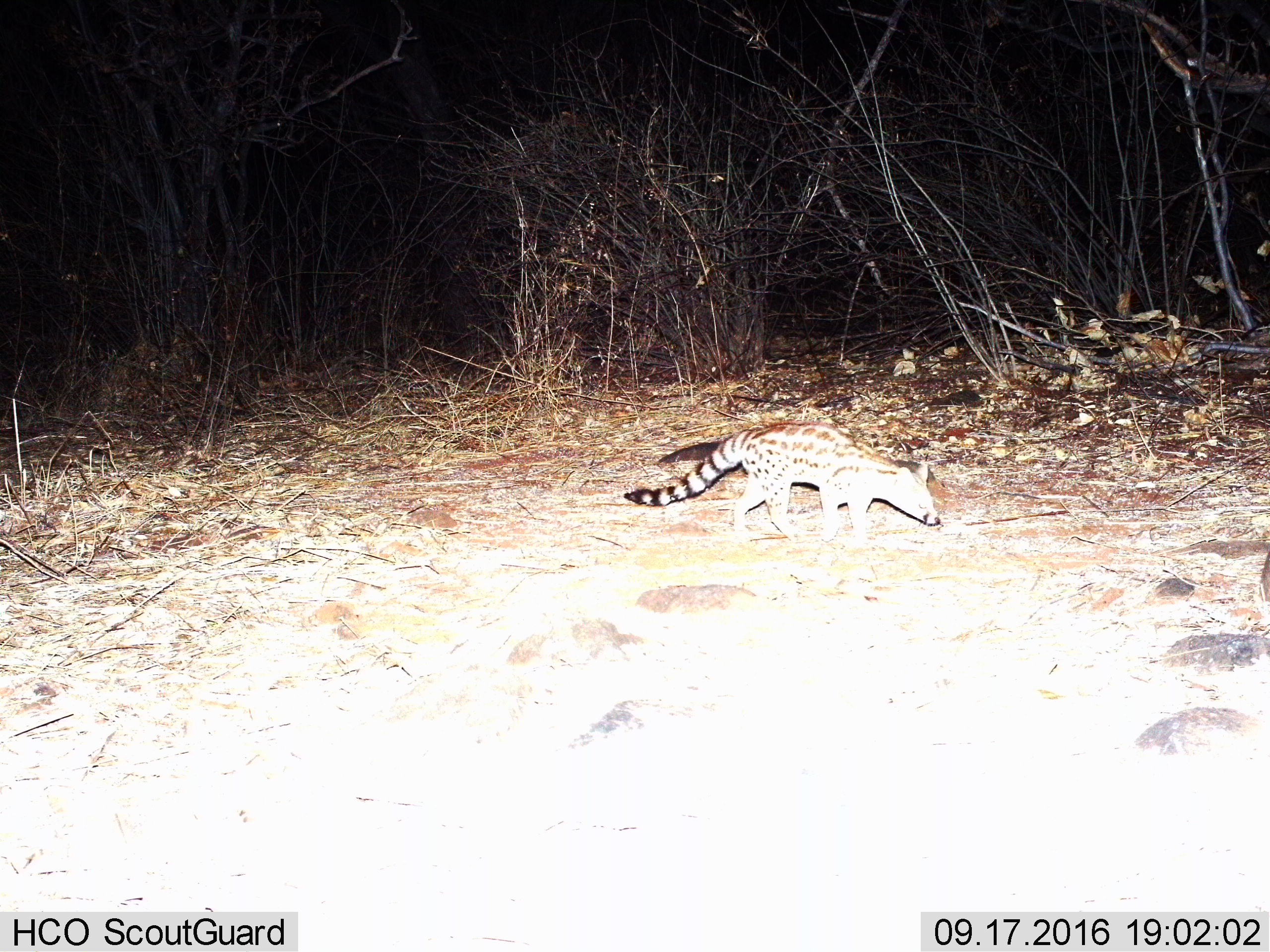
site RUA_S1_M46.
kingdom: Animalia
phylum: Chordata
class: Mammalia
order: Carnivora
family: Viverridae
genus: Genetta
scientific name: Genetta genetta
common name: small-spotted genet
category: genetcommonsmallspotted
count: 1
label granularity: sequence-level